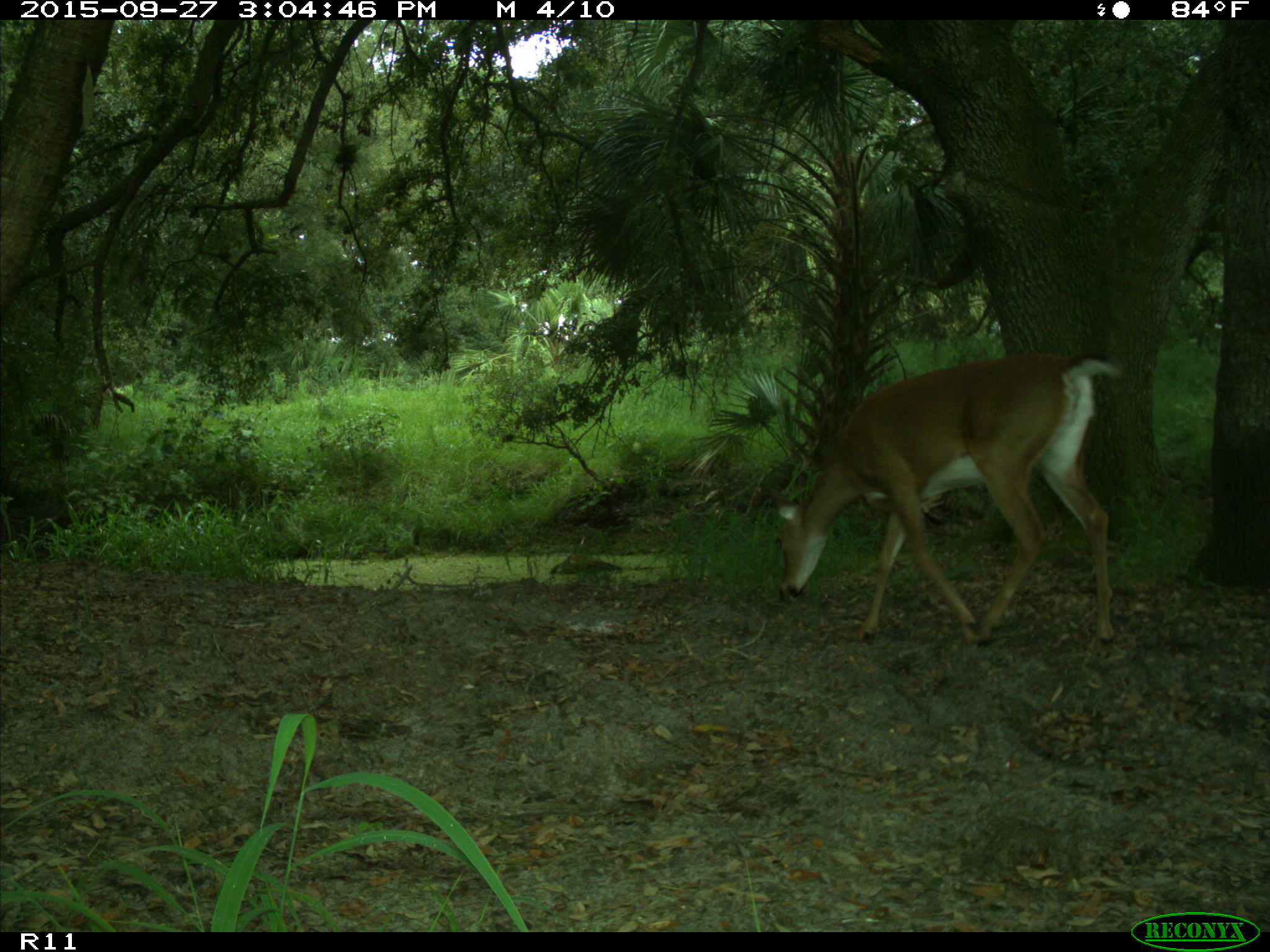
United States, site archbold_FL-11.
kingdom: Animalia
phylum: Chordata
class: Mammalia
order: Artiodactyla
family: Cervidae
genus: Odocoileus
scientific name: Odocoileus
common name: deer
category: unidentified deer